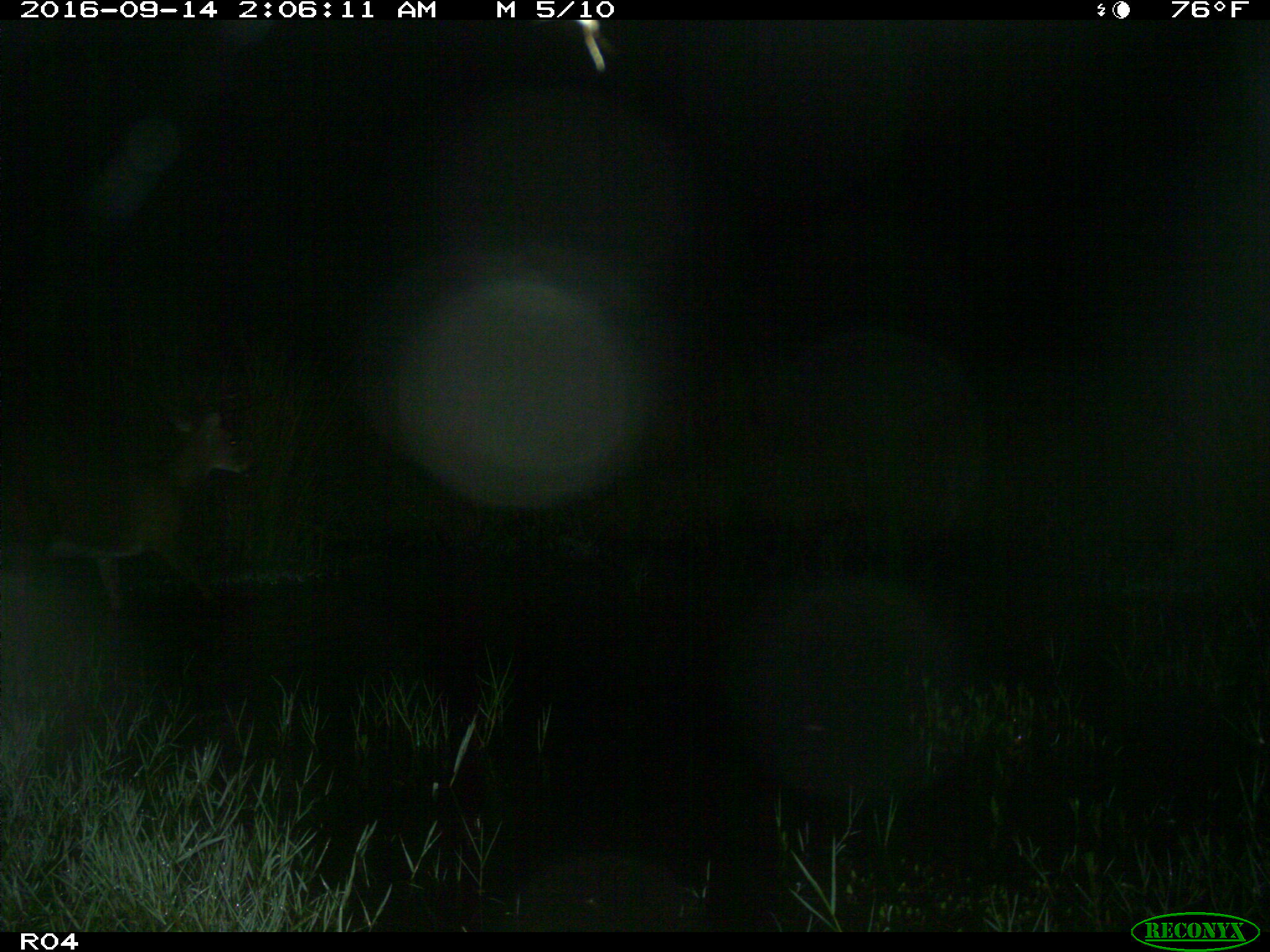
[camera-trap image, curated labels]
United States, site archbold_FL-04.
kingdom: Animalia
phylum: Chordata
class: Mammalia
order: Artiodactyla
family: Cervidae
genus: Odocoileus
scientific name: Odocoileus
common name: deer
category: unidentified deer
Unidentified deer (deer) (Odocoileus).